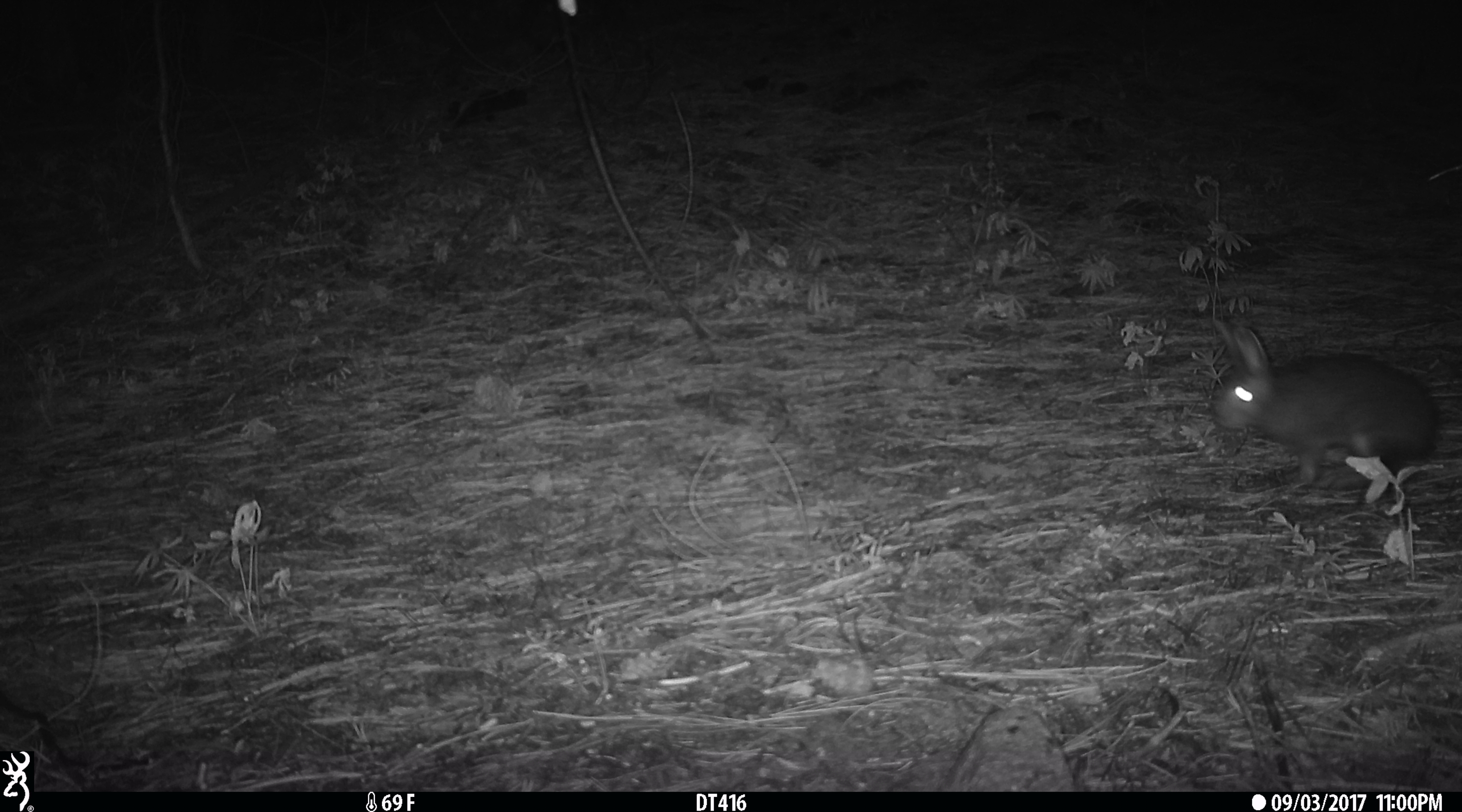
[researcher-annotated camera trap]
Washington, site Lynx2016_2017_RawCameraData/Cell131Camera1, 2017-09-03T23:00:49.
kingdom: Animalia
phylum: Chordata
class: Mammalia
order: Lagomorpha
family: Leporidae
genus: Lepus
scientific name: Lepus americanus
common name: snowshoe hare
Lepus americanus (snowshoe hare). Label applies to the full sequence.